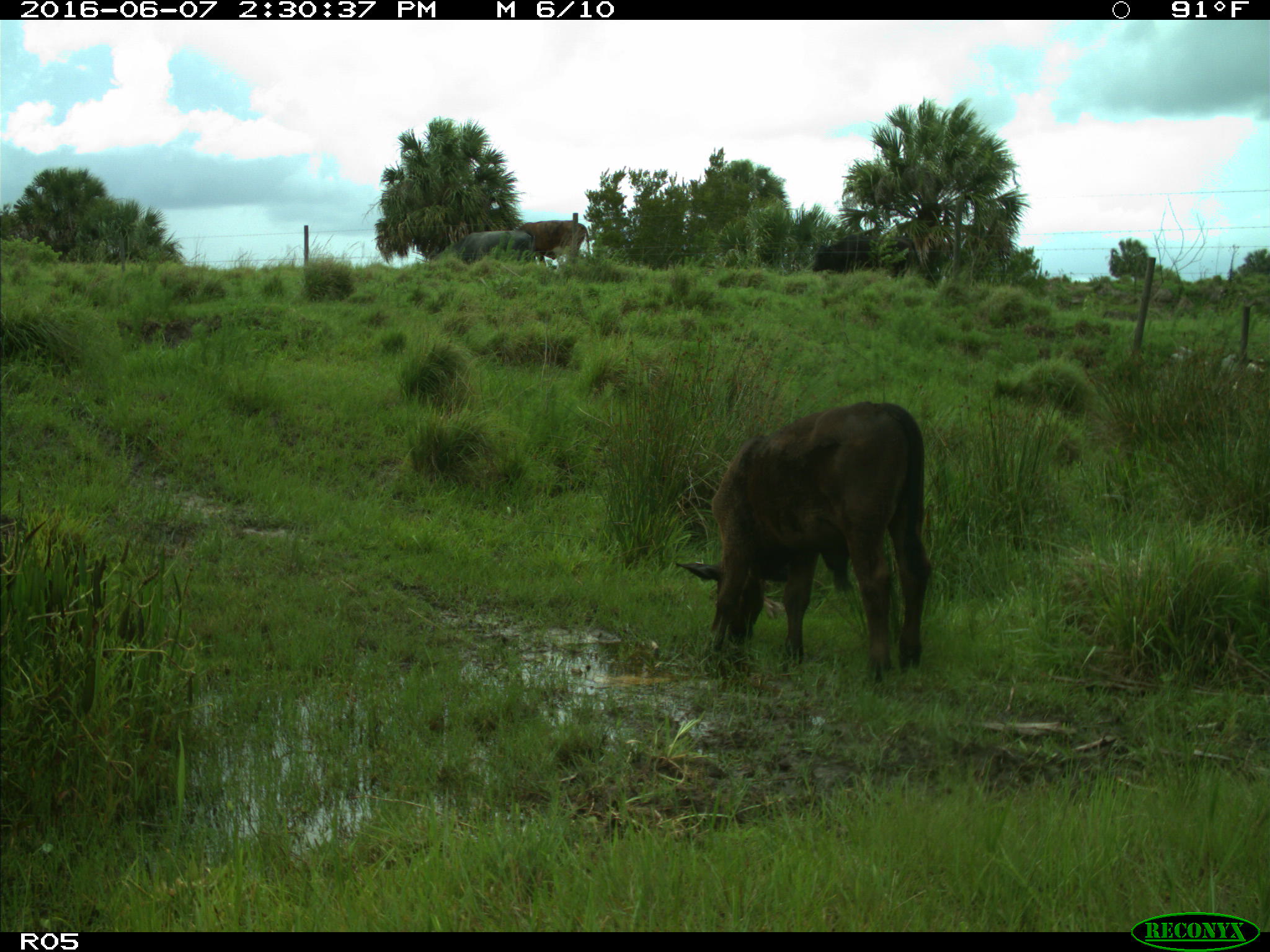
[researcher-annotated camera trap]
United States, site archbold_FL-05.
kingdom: Animalia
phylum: Chordata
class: Mammalia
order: Artiodactyla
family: Bovidae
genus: Bos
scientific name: Bos taurus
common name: domestic cow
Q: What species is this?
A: Bos taurus (domestic cow).